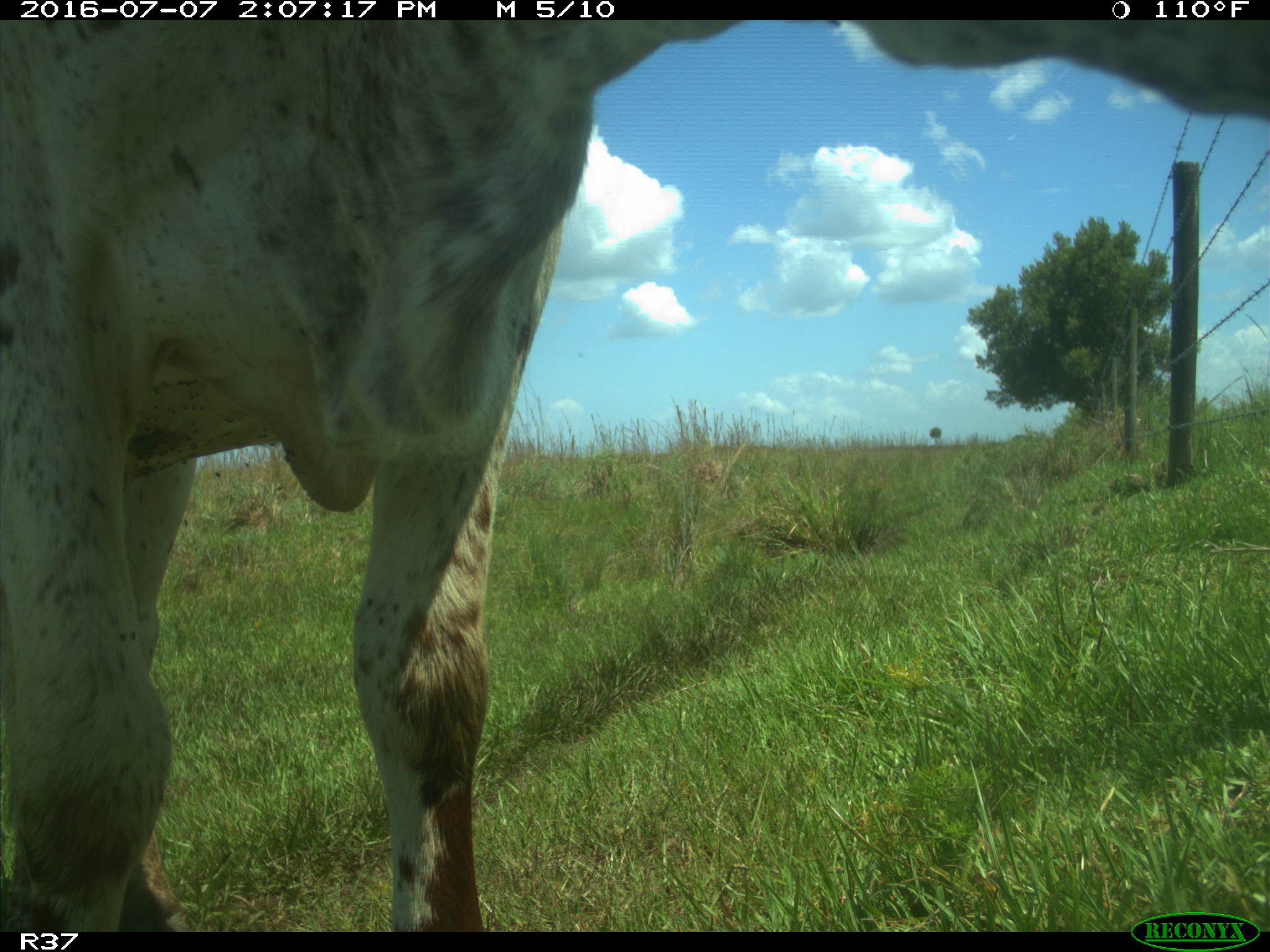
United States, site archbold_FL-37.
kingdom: Animalia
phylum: Chordata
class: Mammalia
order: Artiodactyla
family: Bovidae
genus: Bos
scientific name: Bos taurus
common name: domestic cow